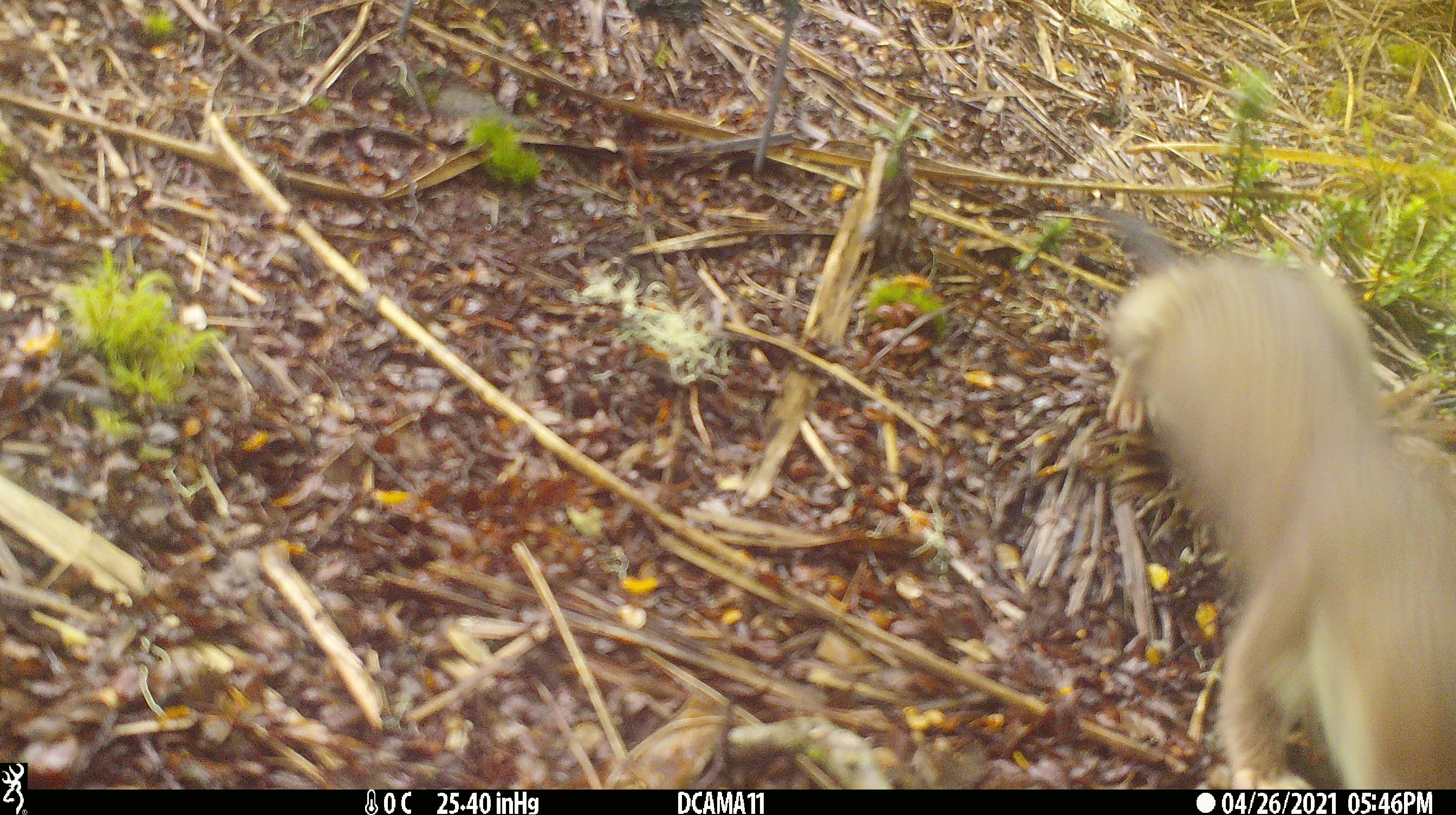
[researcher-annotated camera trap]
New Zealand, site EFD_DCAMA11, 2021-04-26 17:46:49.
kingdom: Animalia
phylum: Chordata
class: Mammalia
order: Carnivora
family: Mustelidae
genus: Mustela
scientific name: Mustela erminea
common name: stoat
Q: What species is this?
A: Stoat (Mustela erminea).